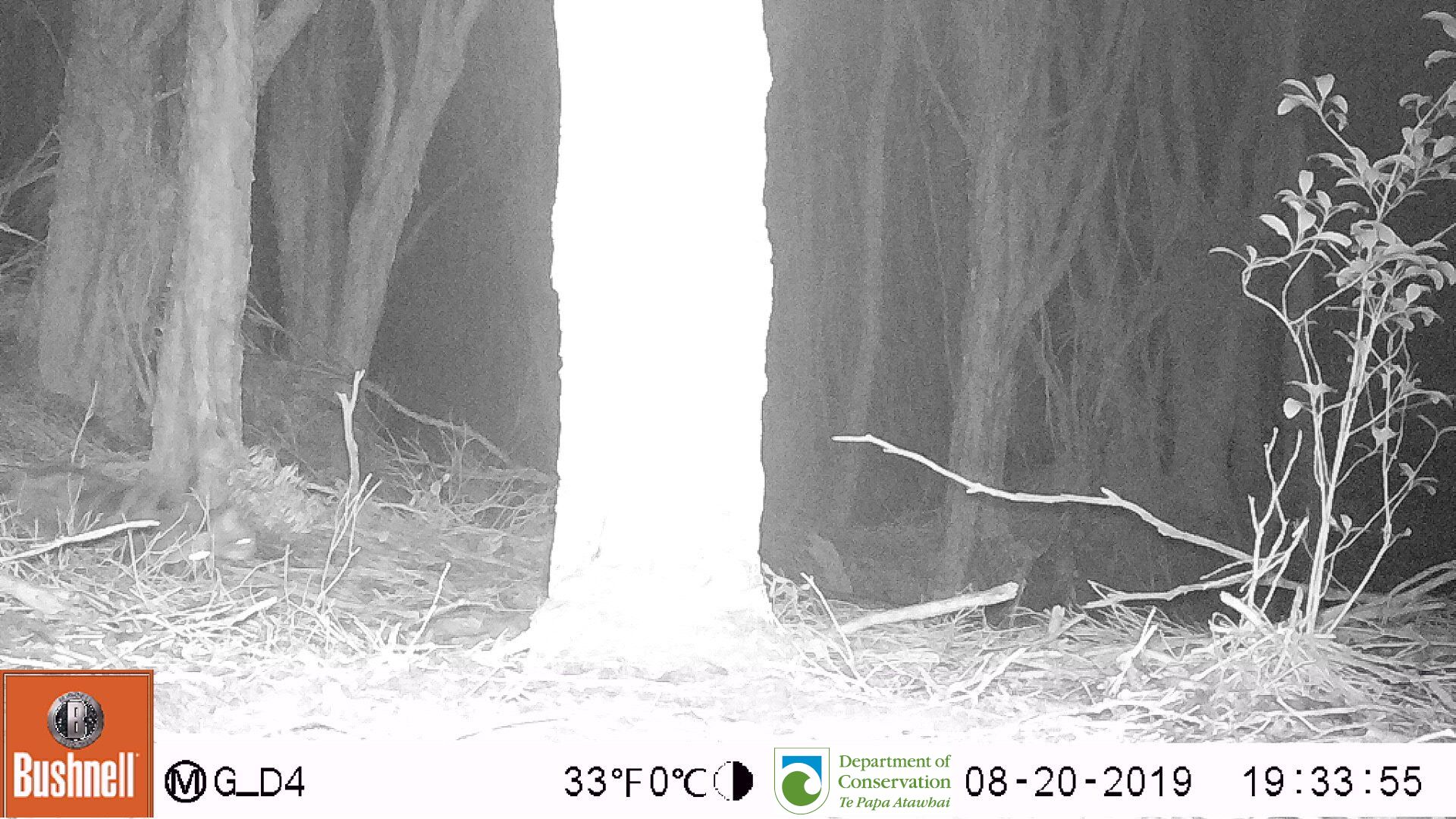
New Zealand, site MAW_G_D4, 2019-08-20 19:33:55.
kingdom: Animalia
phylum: Chordata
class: Mammalia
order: Carnivora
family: Felidae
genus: Felis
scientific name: Felis catus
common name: domestic cat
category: cat